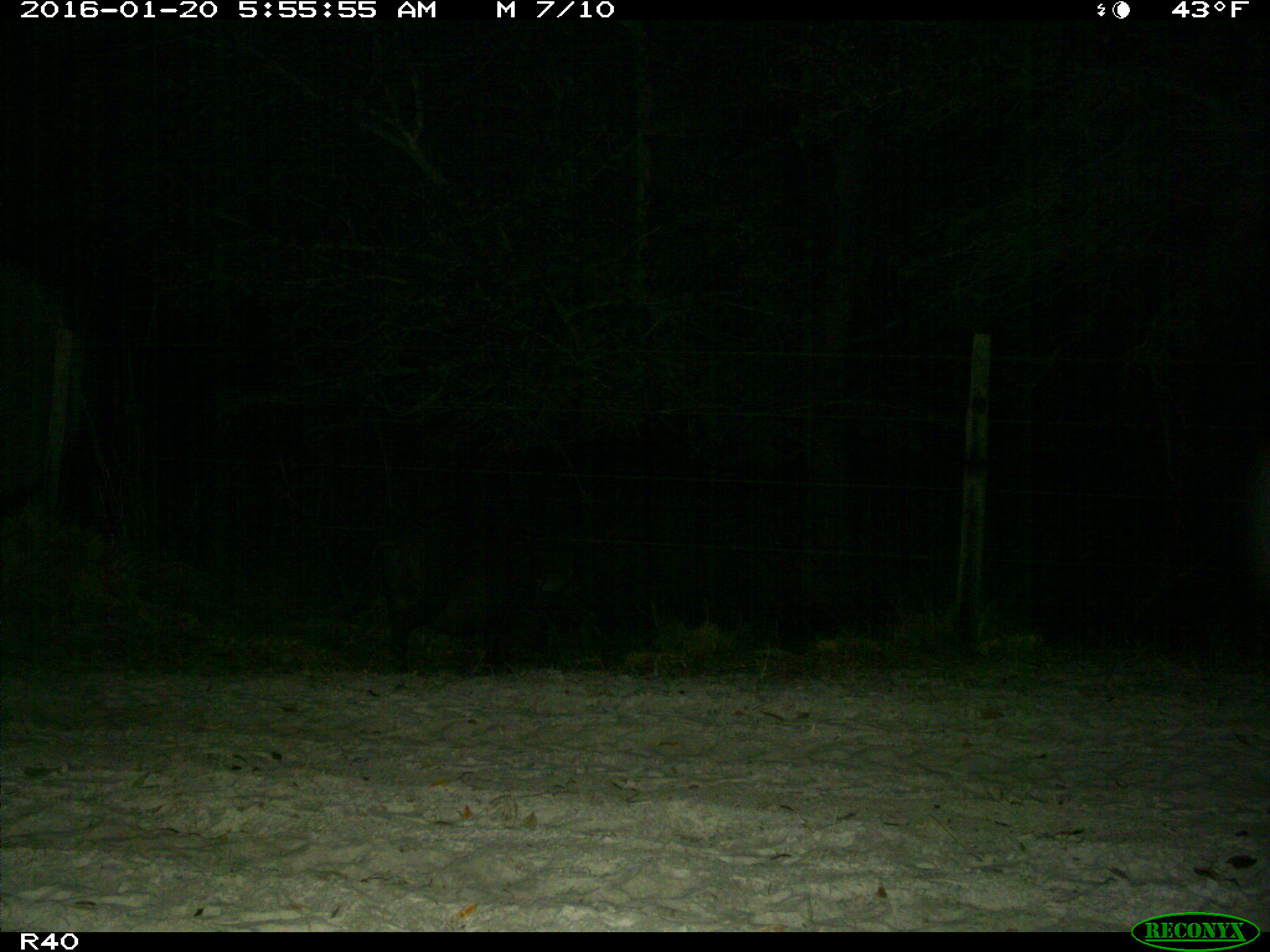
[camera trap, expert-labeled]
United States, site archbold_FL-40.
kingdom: Animalia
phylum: Chordata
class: Mammalia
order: Artiodactyla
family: Suidae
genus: Sus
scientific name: Sus scrofa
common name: wild boar